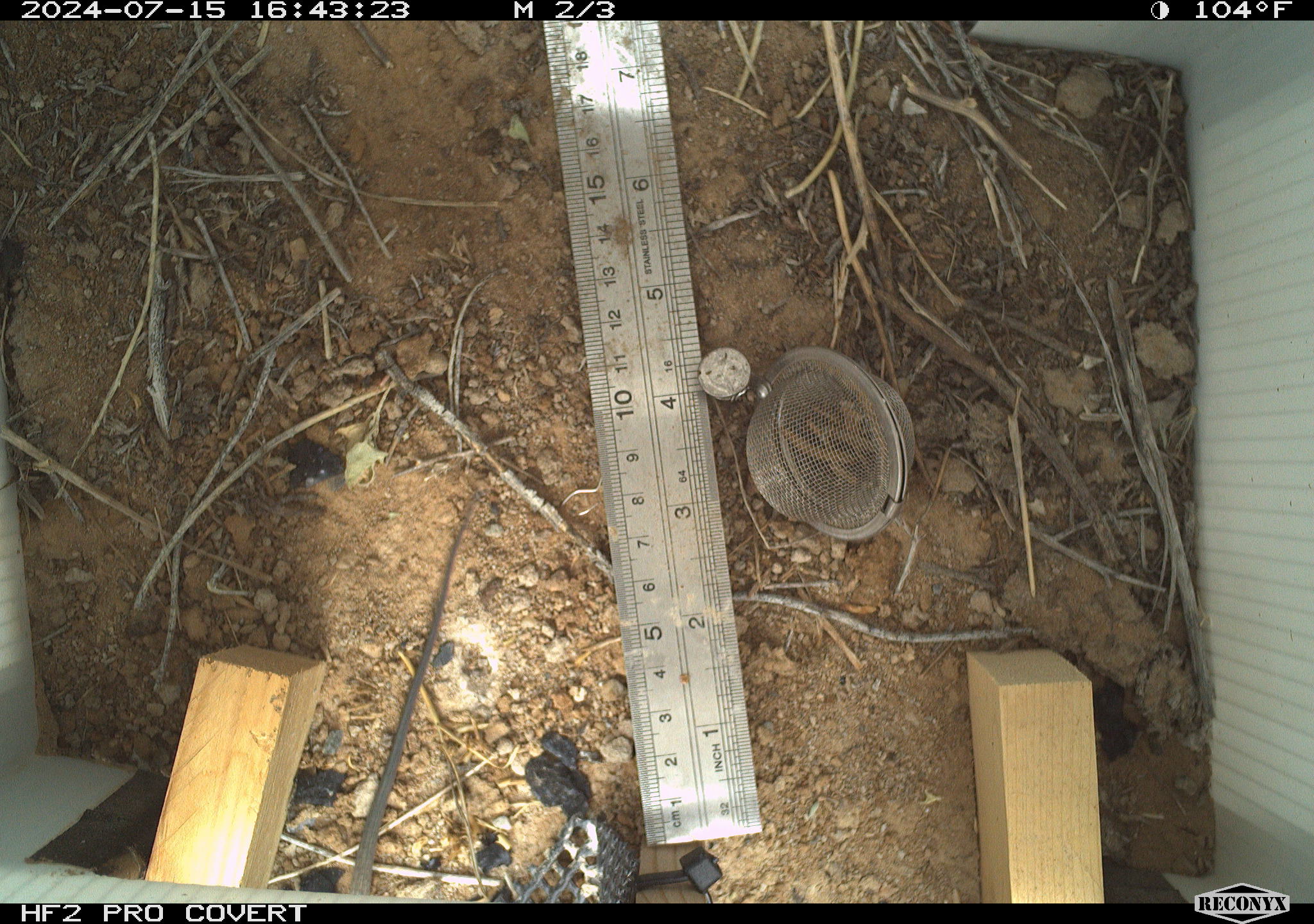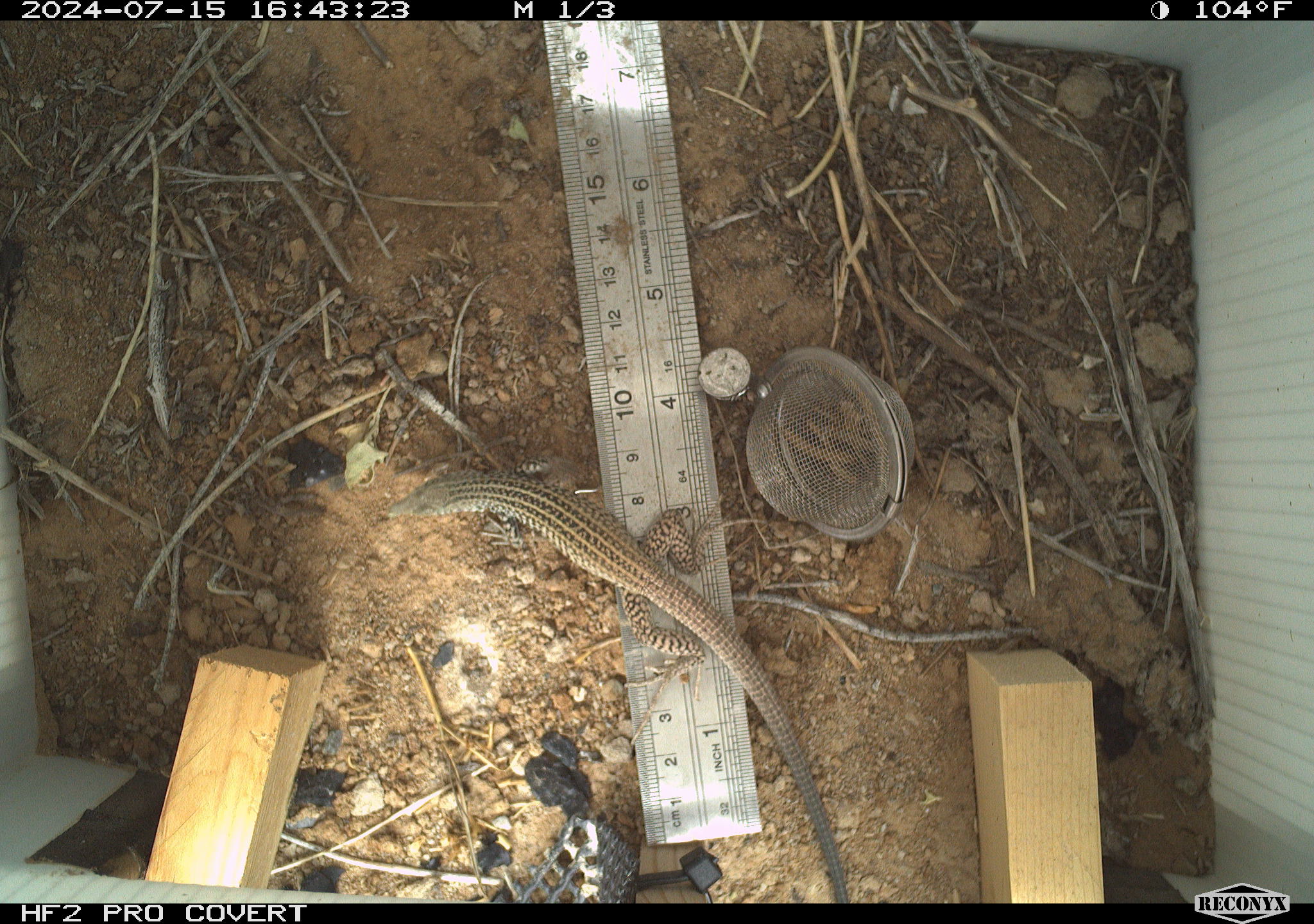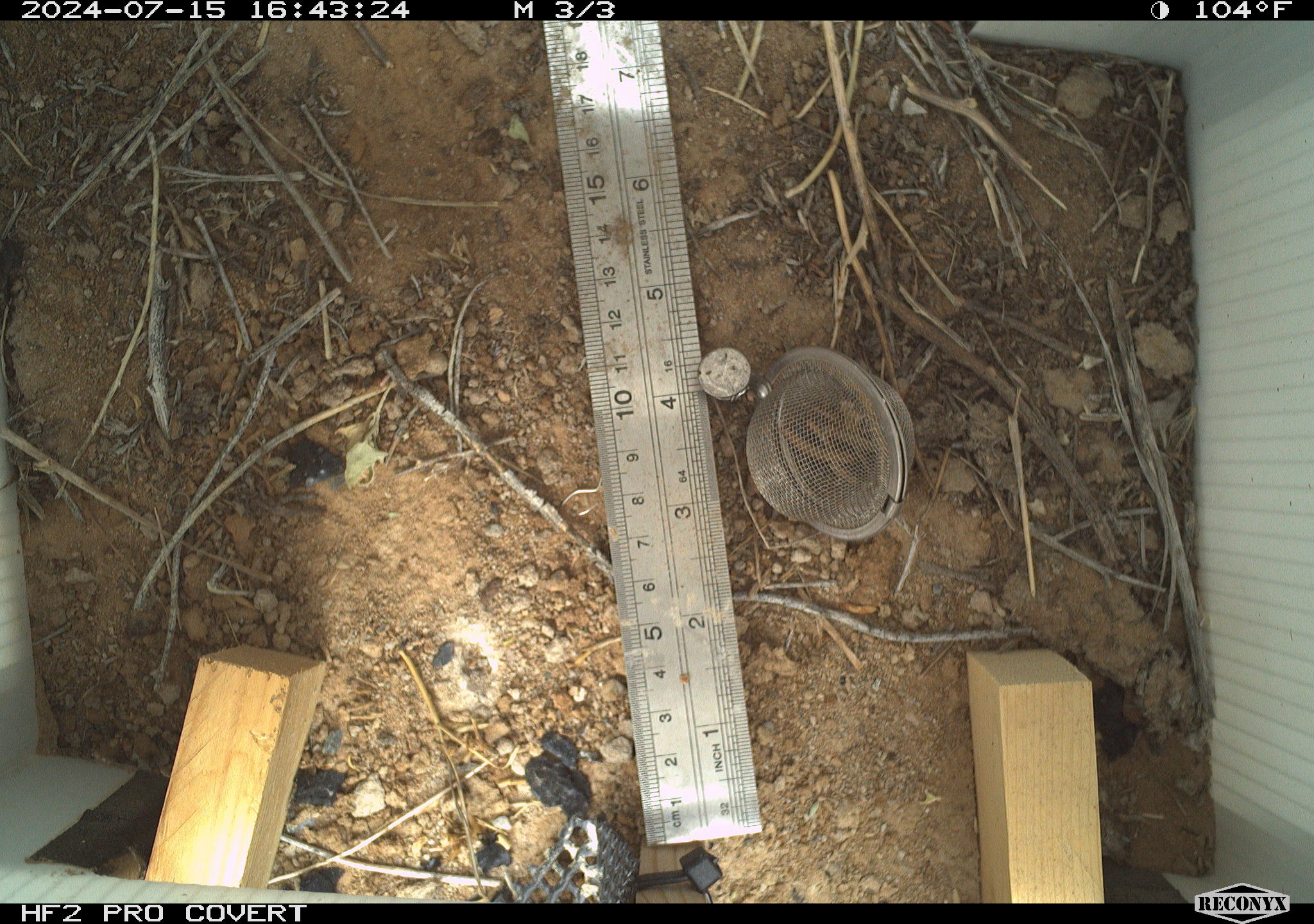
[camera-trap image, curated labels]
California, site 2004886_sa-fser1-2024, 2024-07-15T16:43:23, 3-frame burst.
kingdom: Animalia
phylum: Chordata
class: Mammalia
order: Rodentia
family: Sciuridae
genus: Ammospermophilus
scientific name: Ammospermophilus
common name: antelope ground squirrels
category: ammospermophilus species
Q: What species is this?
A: Ammospermophilus species (antelope ground squirrels) (Ammospermophilus).